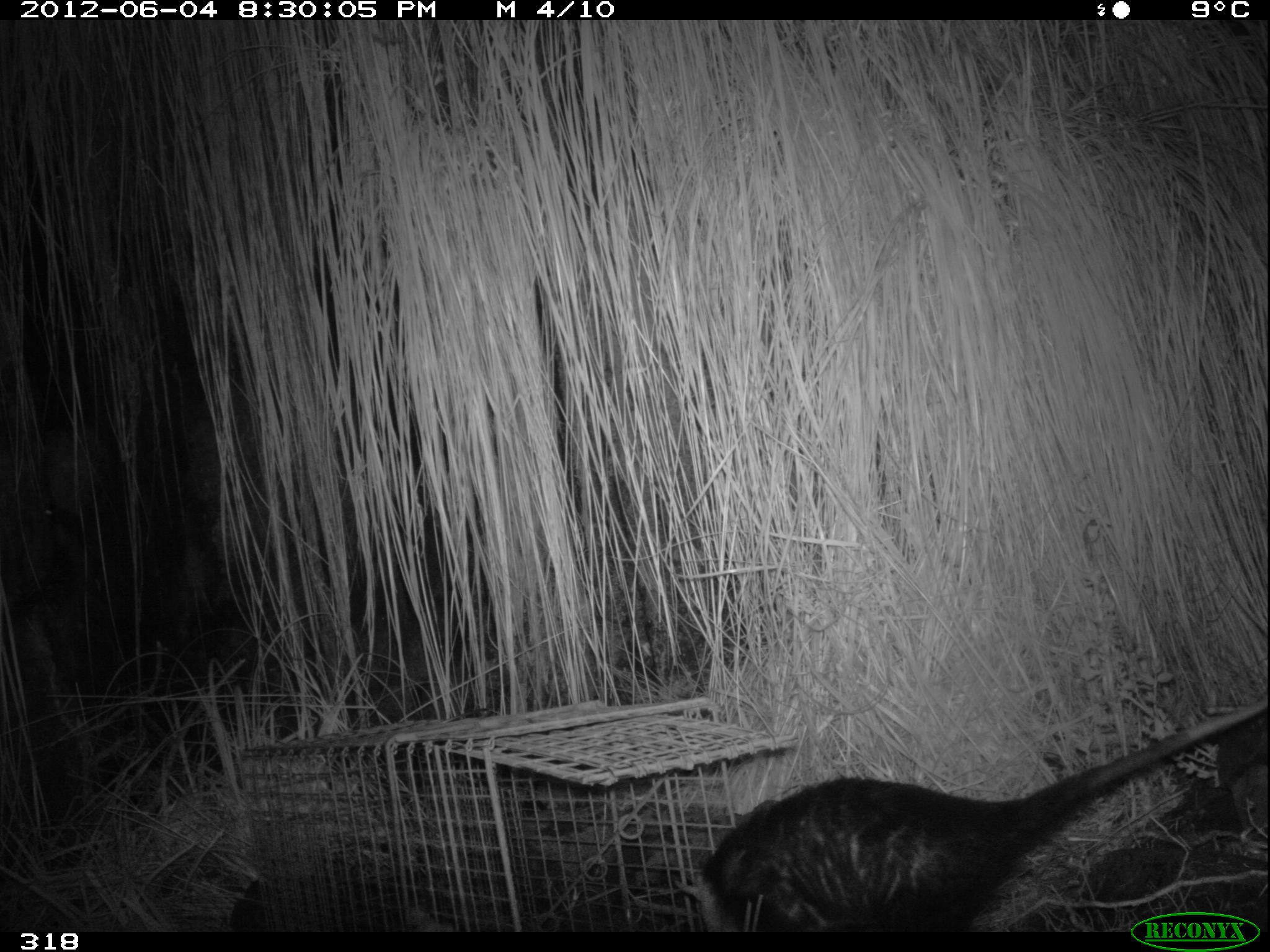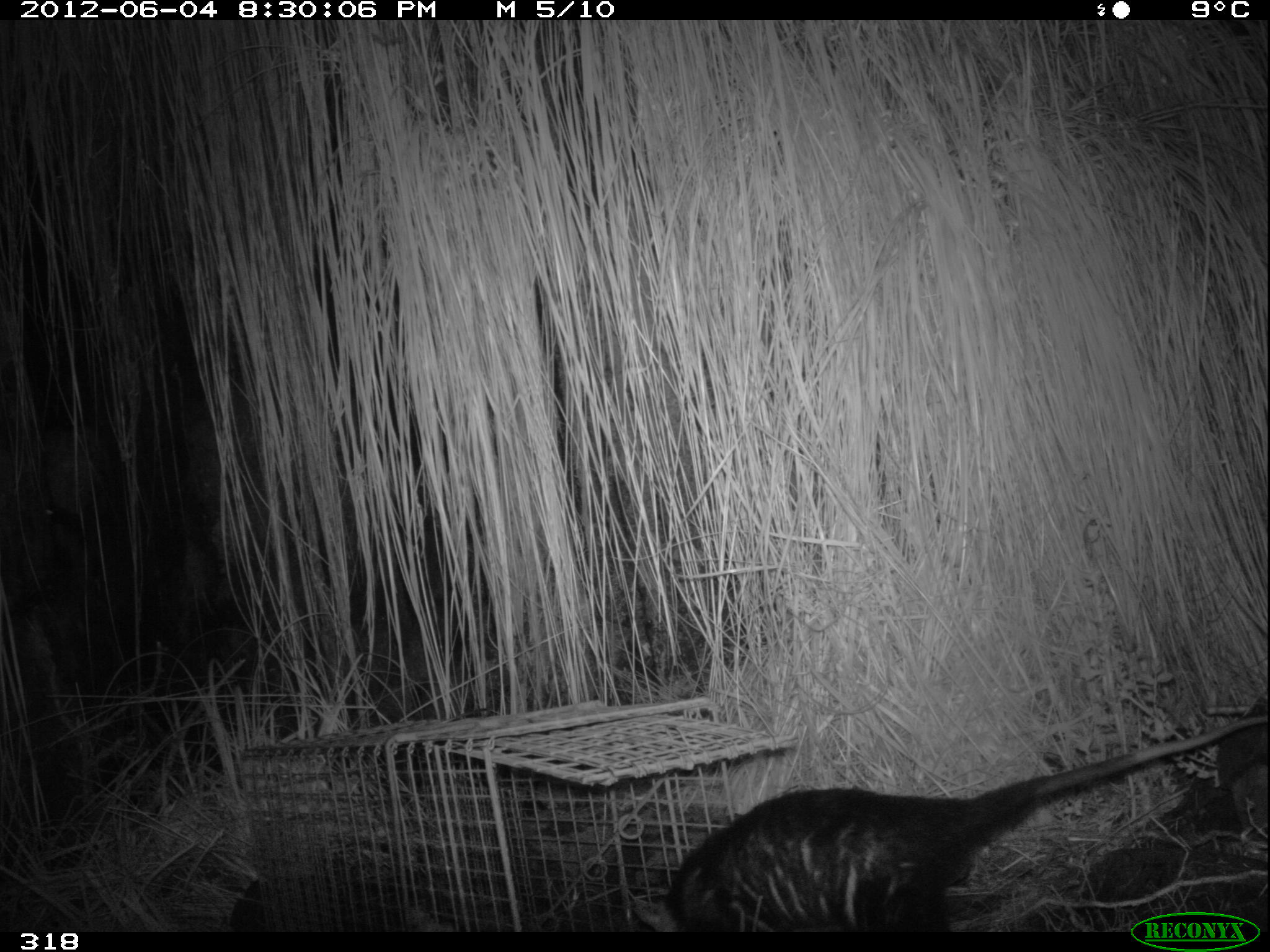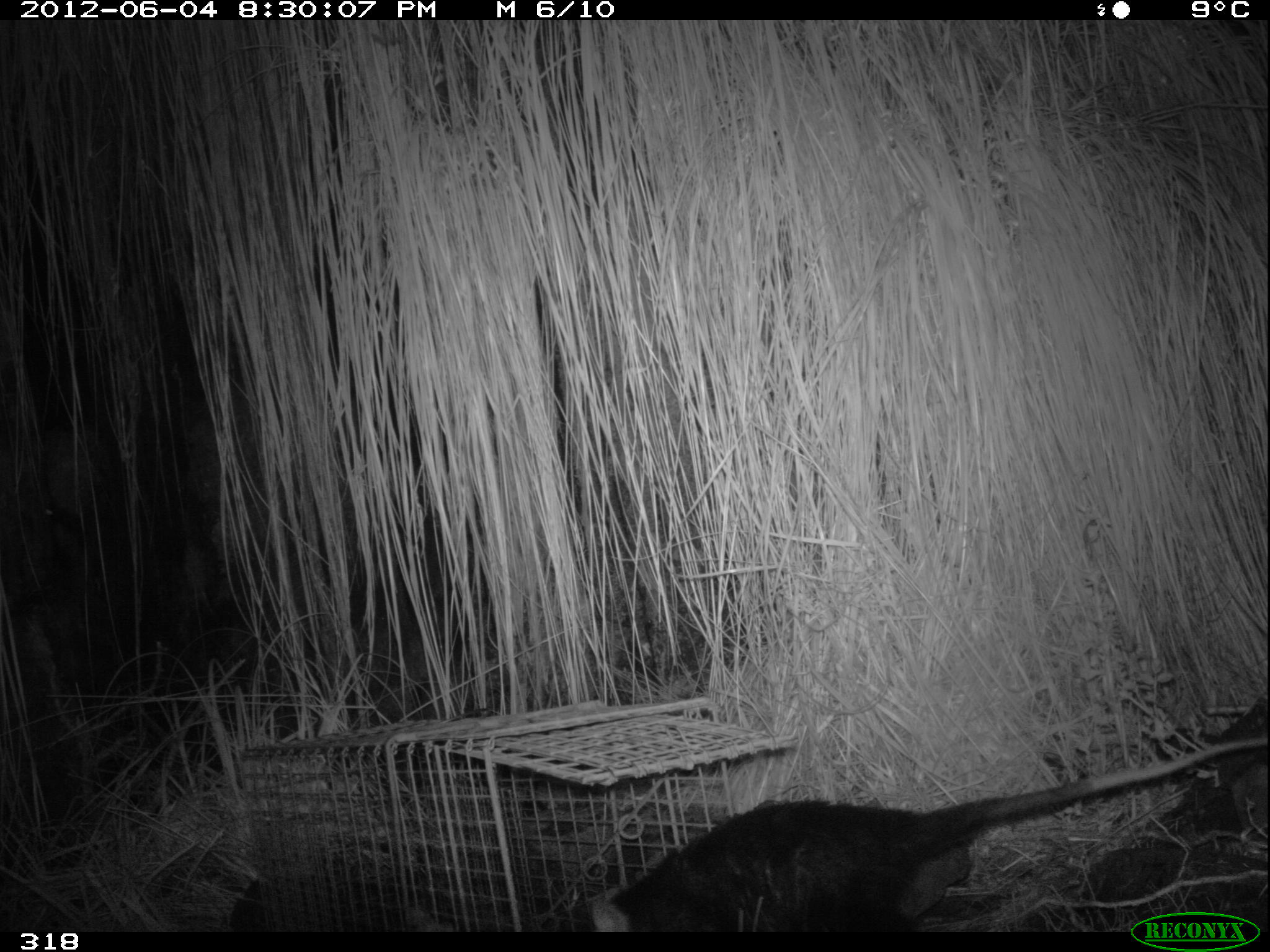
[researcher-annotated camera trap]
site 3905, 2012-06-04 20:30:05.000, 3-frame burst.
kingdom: Animalia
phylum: Chordata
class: Mammalia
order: Didelphimorphia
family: Didelphidae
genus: Didelphis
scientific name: Didelphis pernigra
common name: andean white-eared opossum